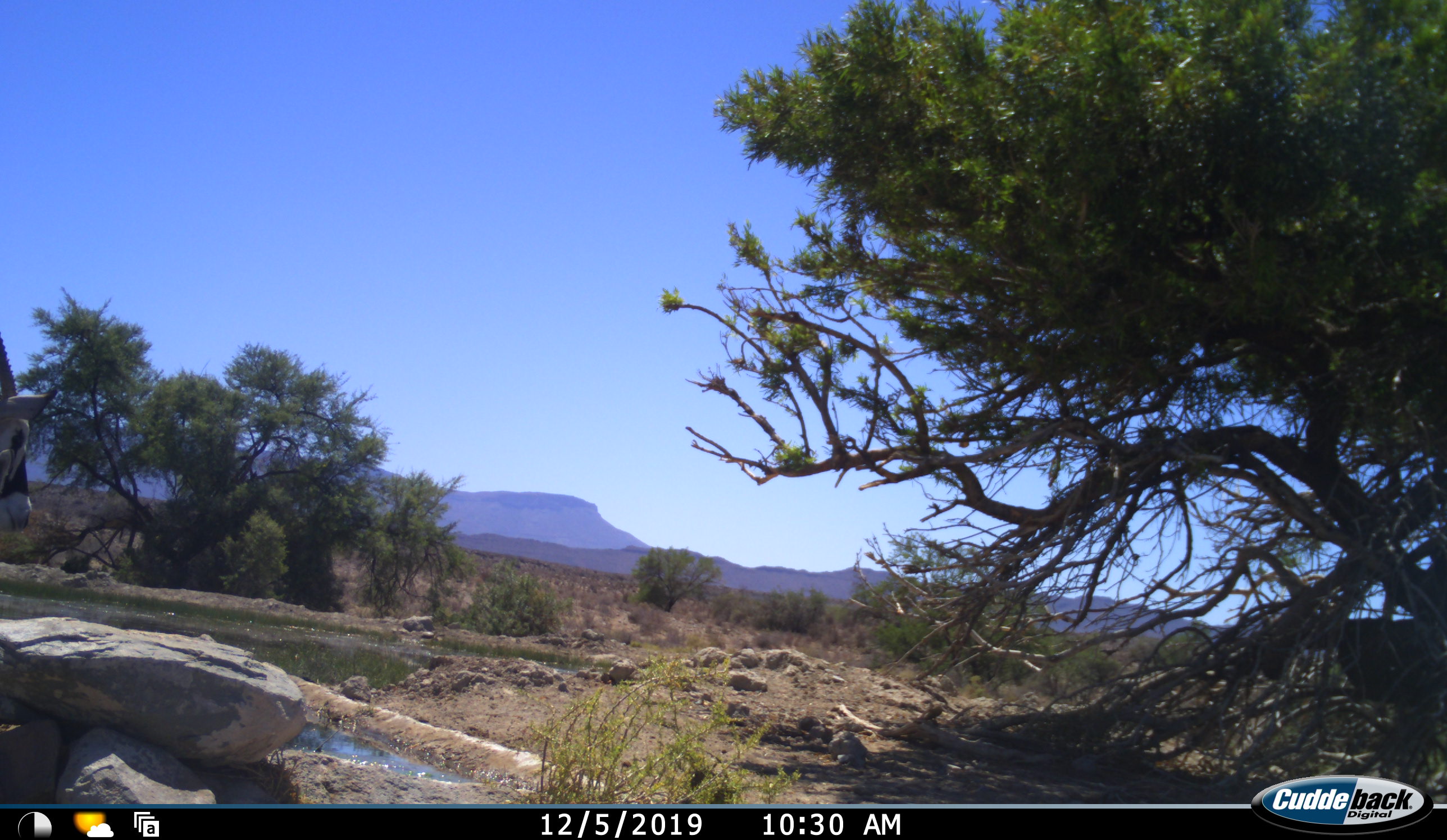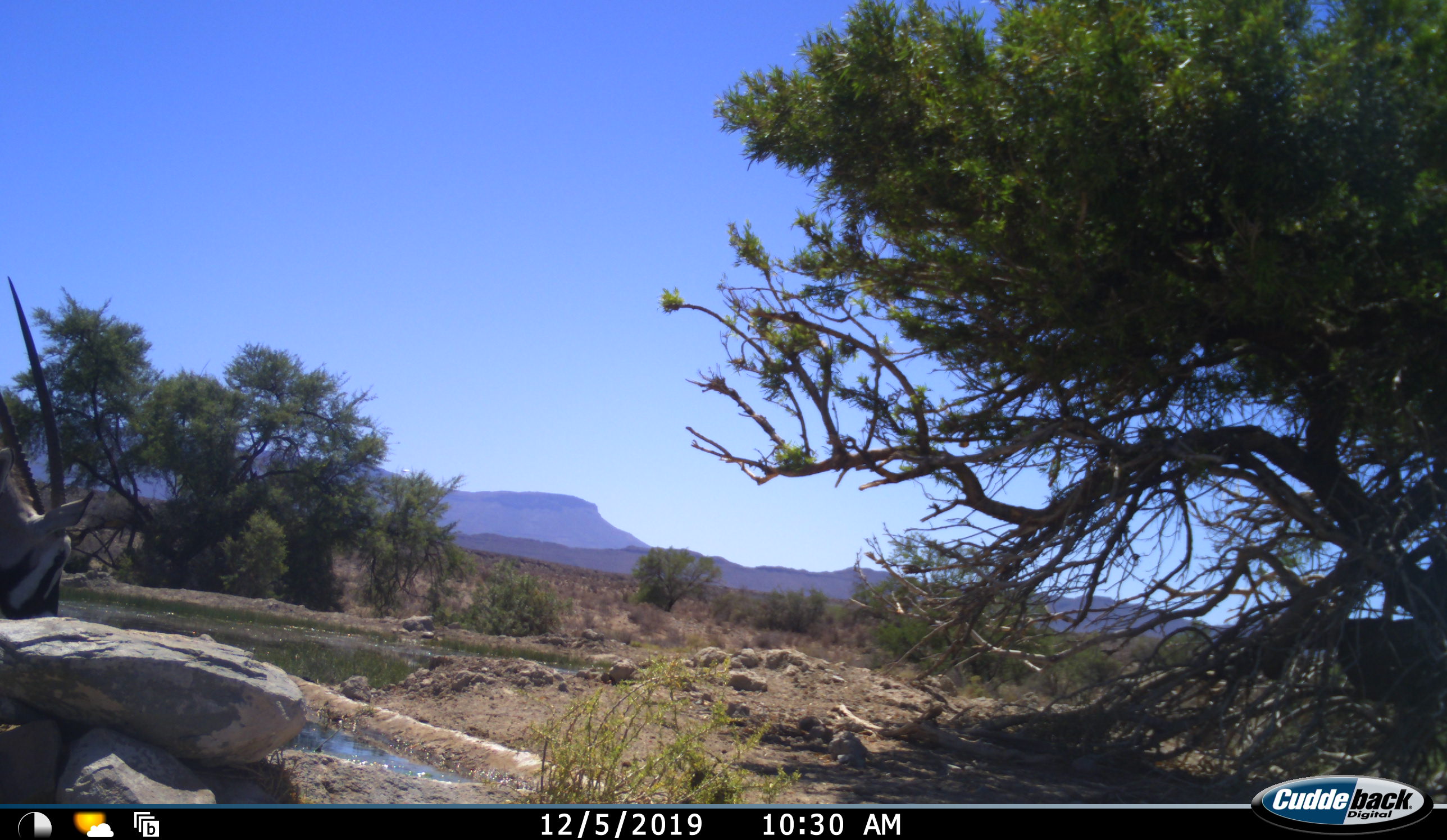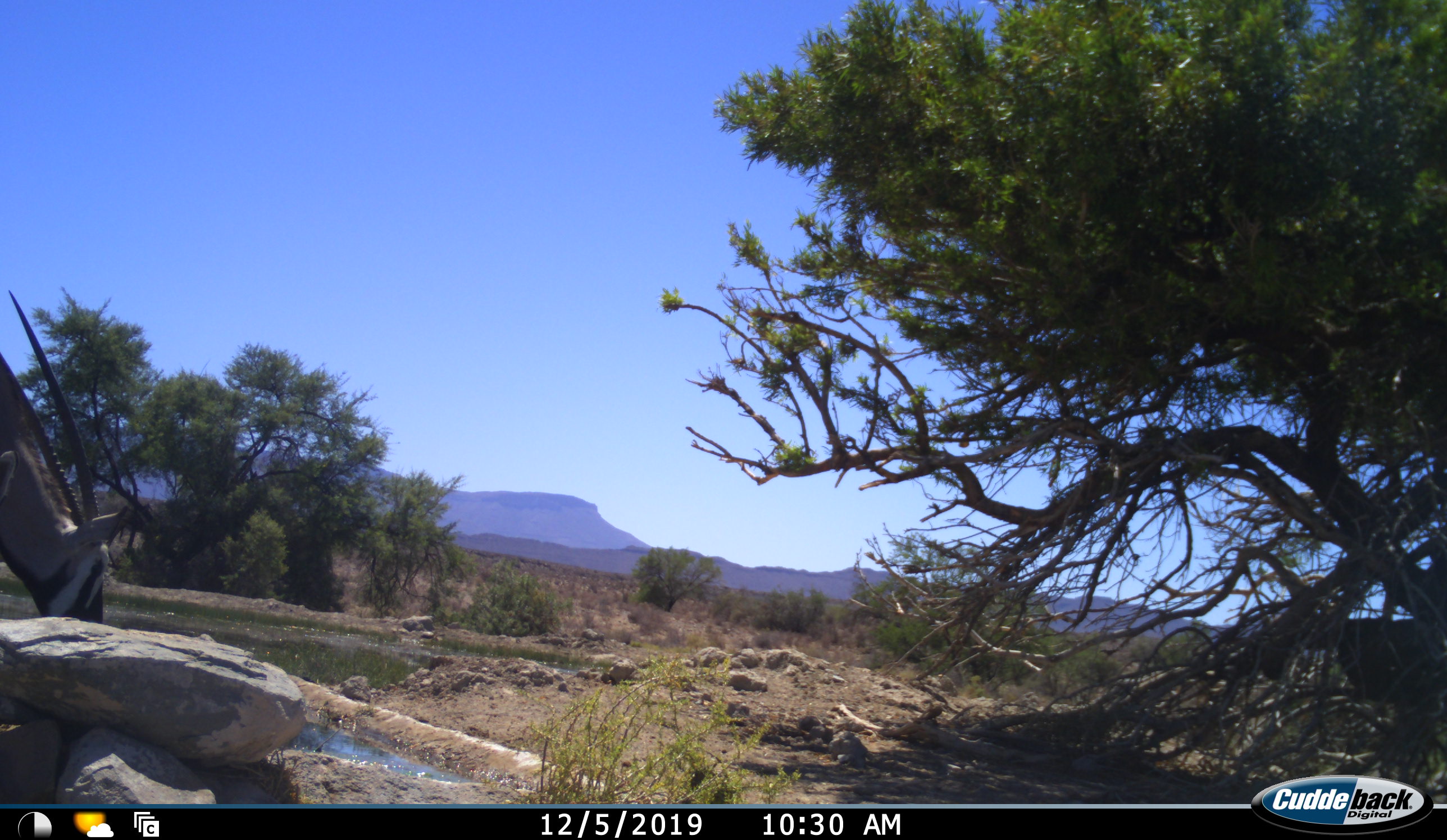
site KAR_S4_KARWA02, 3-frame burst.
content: unidentified animal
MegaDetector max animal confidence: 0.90